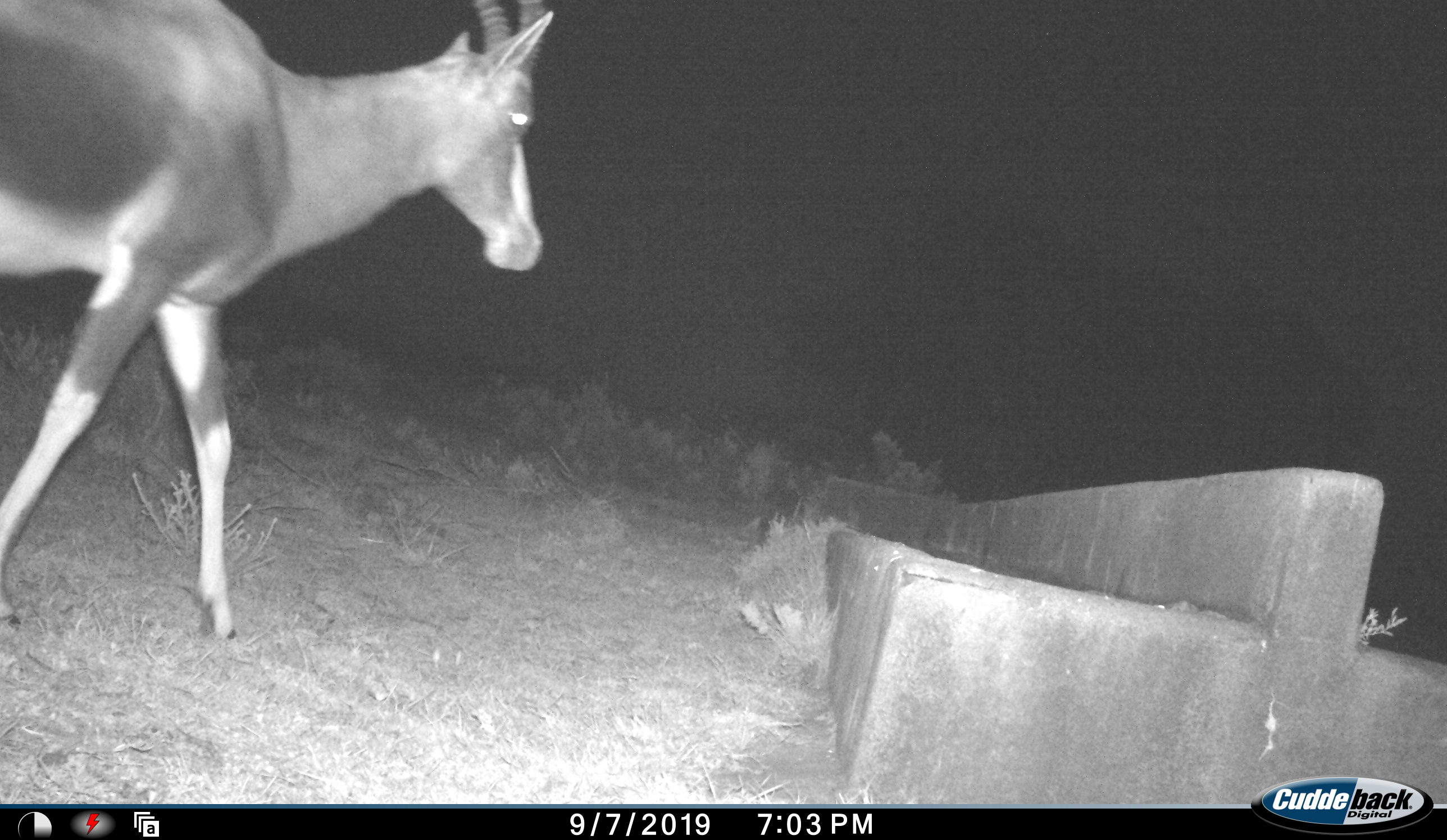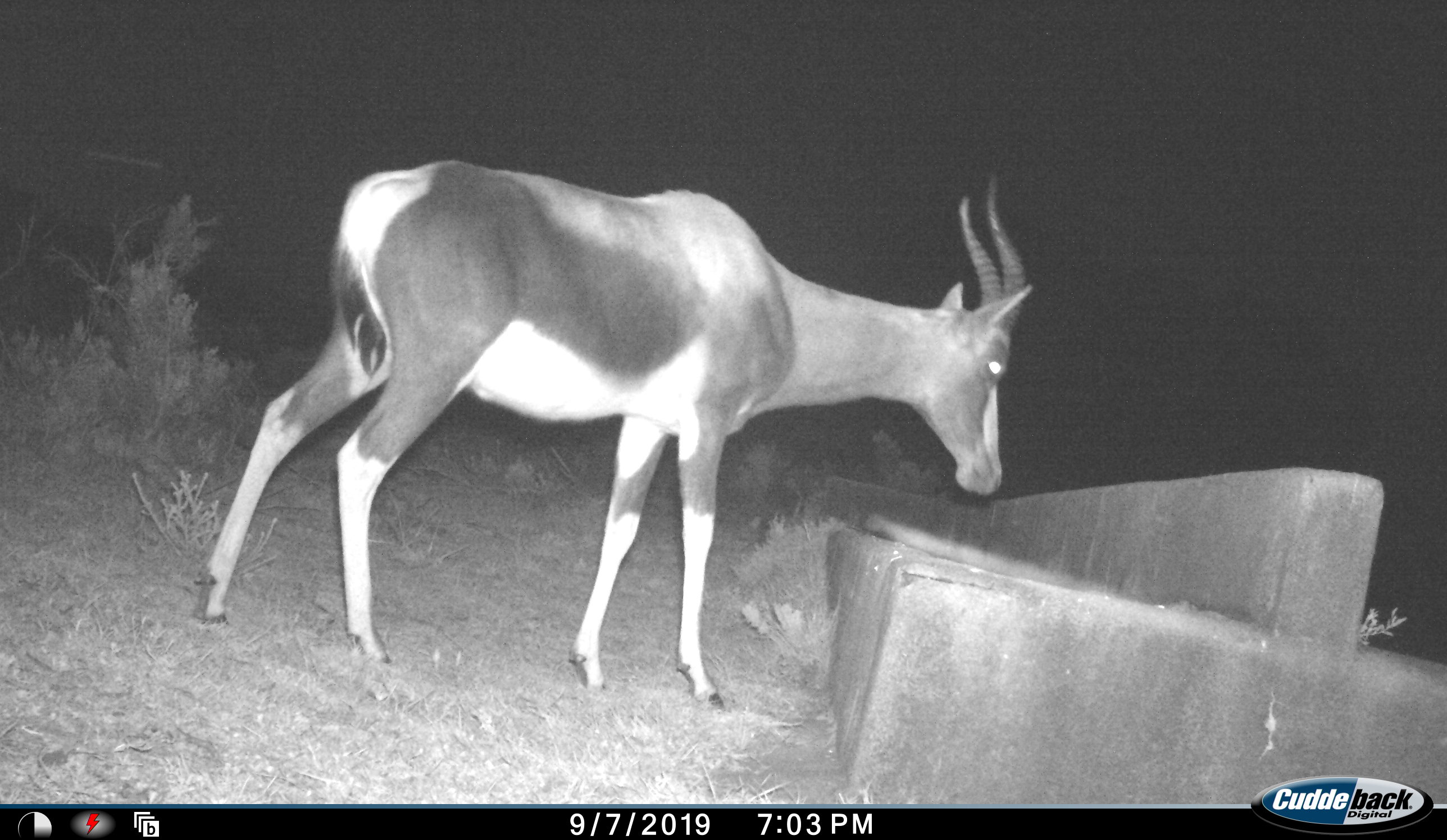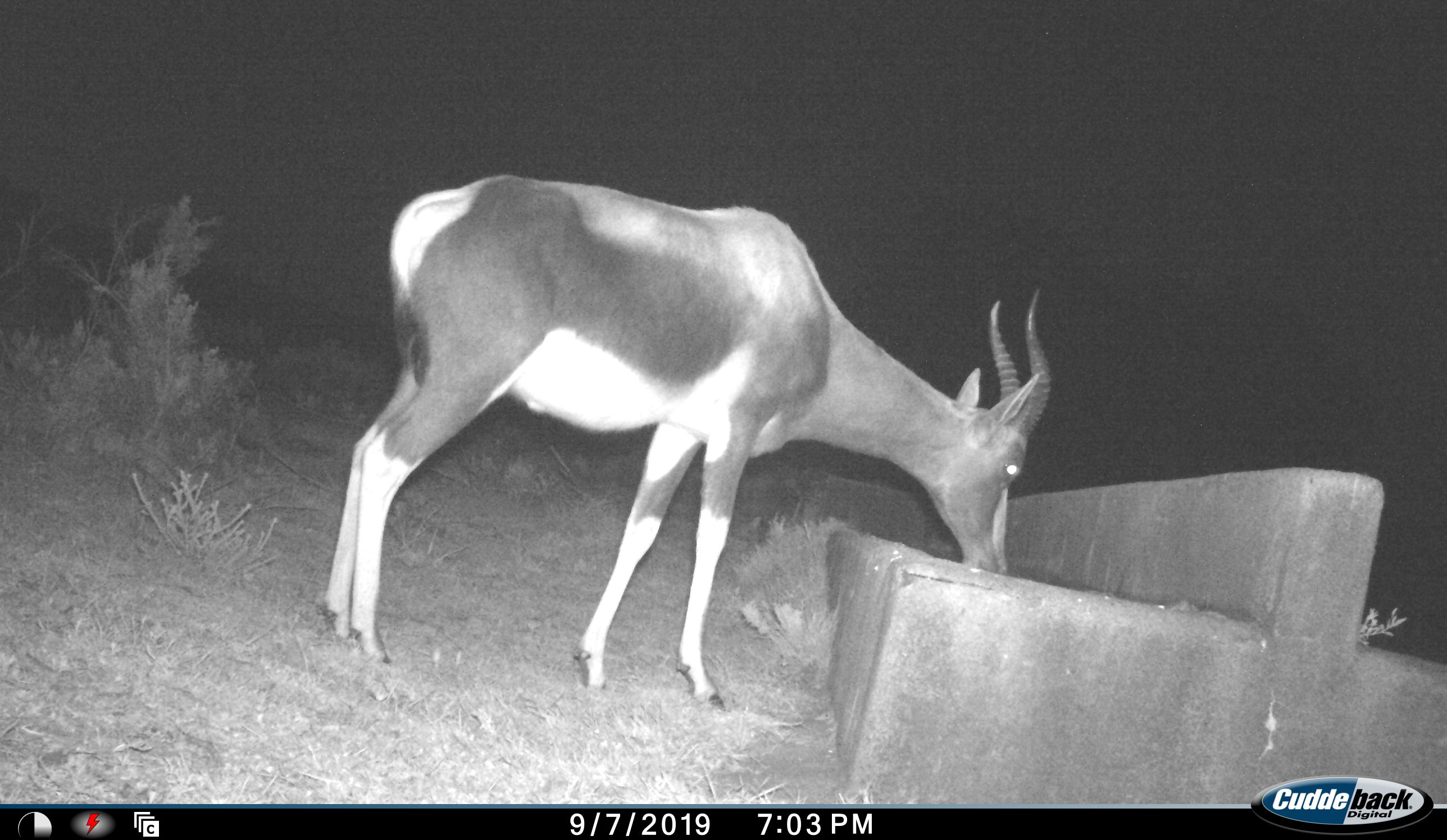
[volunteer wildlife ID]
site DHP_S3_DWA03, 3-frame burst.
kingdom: Animalia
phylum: Chordata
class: Mammalia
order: Artiodactyla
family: Bovidae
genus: Damaliscus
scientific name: Damaliscus pygargus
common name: bontebok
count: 1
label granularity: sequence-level